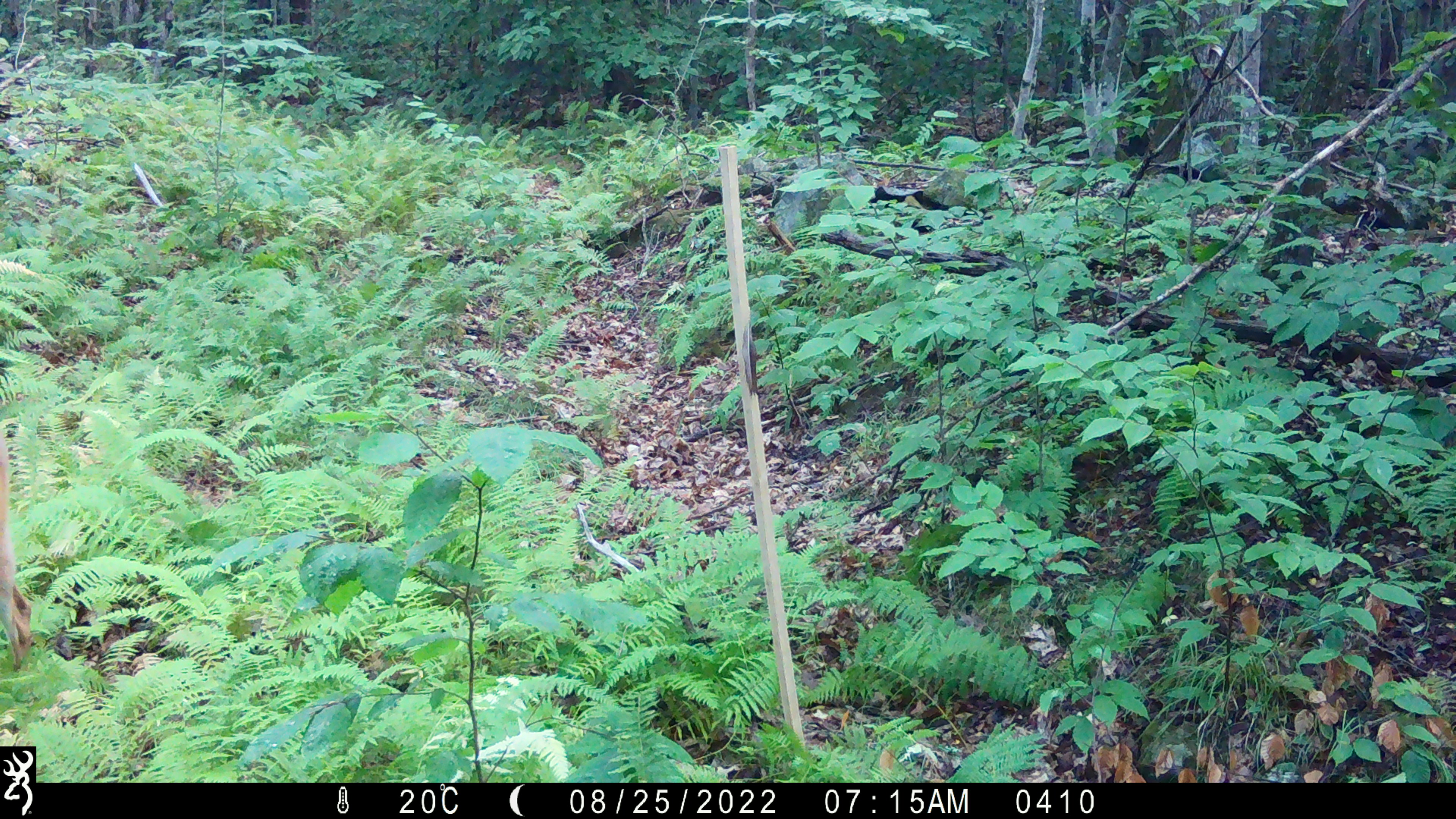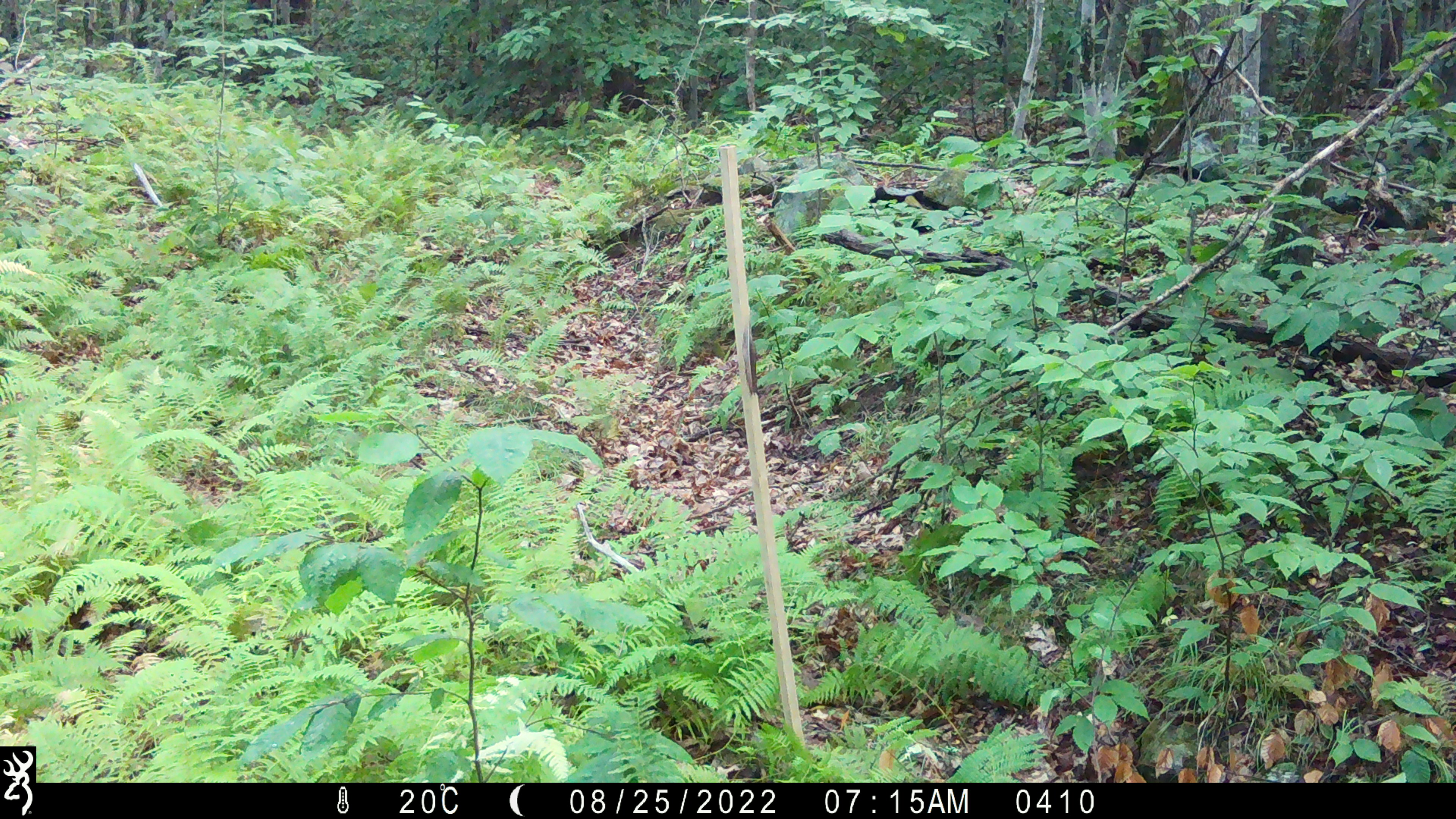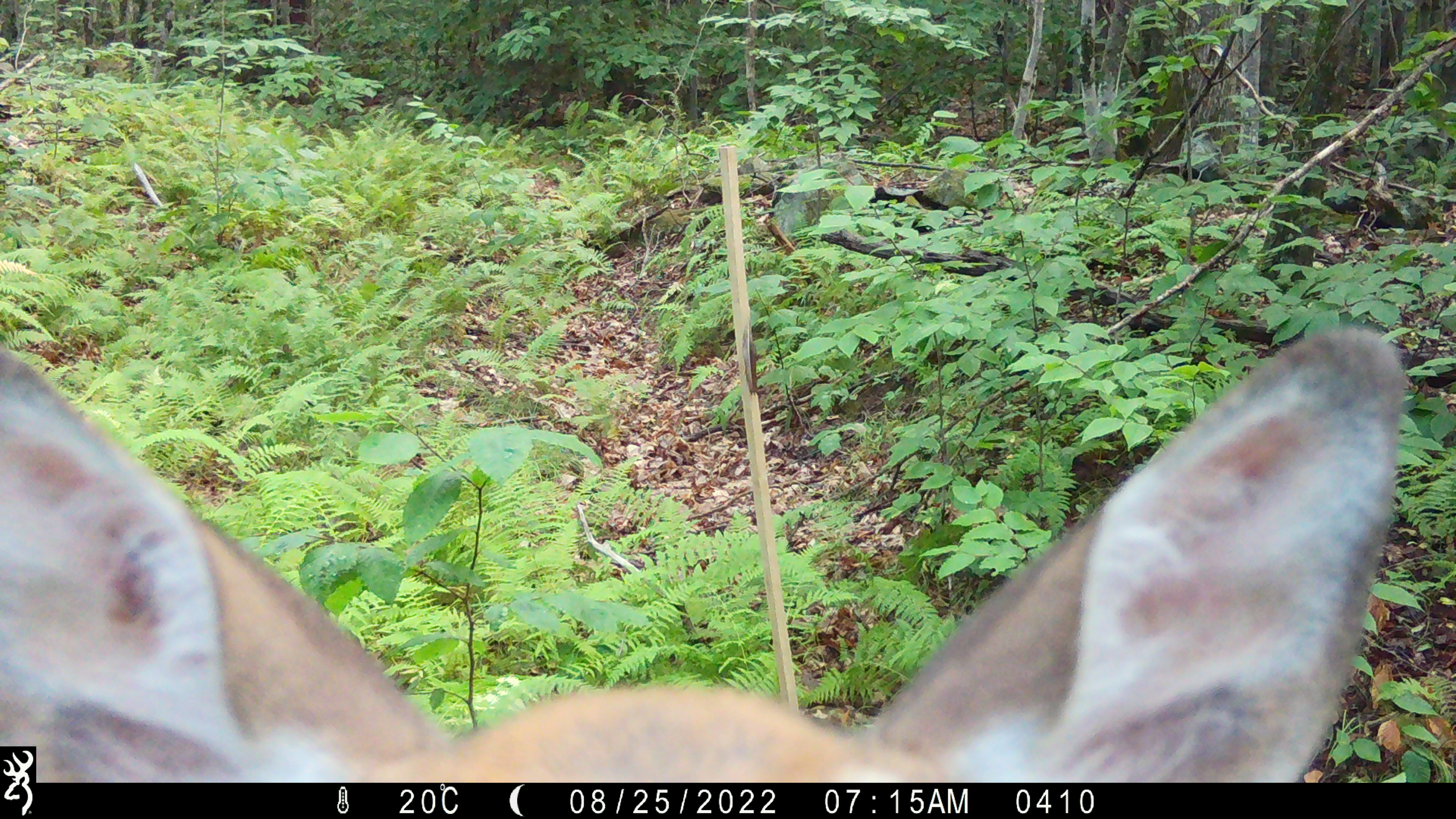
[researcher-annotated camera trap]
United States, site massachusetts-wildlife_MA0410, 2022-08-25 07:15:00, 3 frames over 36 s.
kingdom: Animalia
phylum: Chordata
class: Mammalia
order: Artiodactyla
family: Cervidae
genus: Odocoileus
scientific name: Odocoileus virginianus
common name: white-tailed deer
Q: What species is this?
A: White-tailed deer (Odocoileus virginianus).